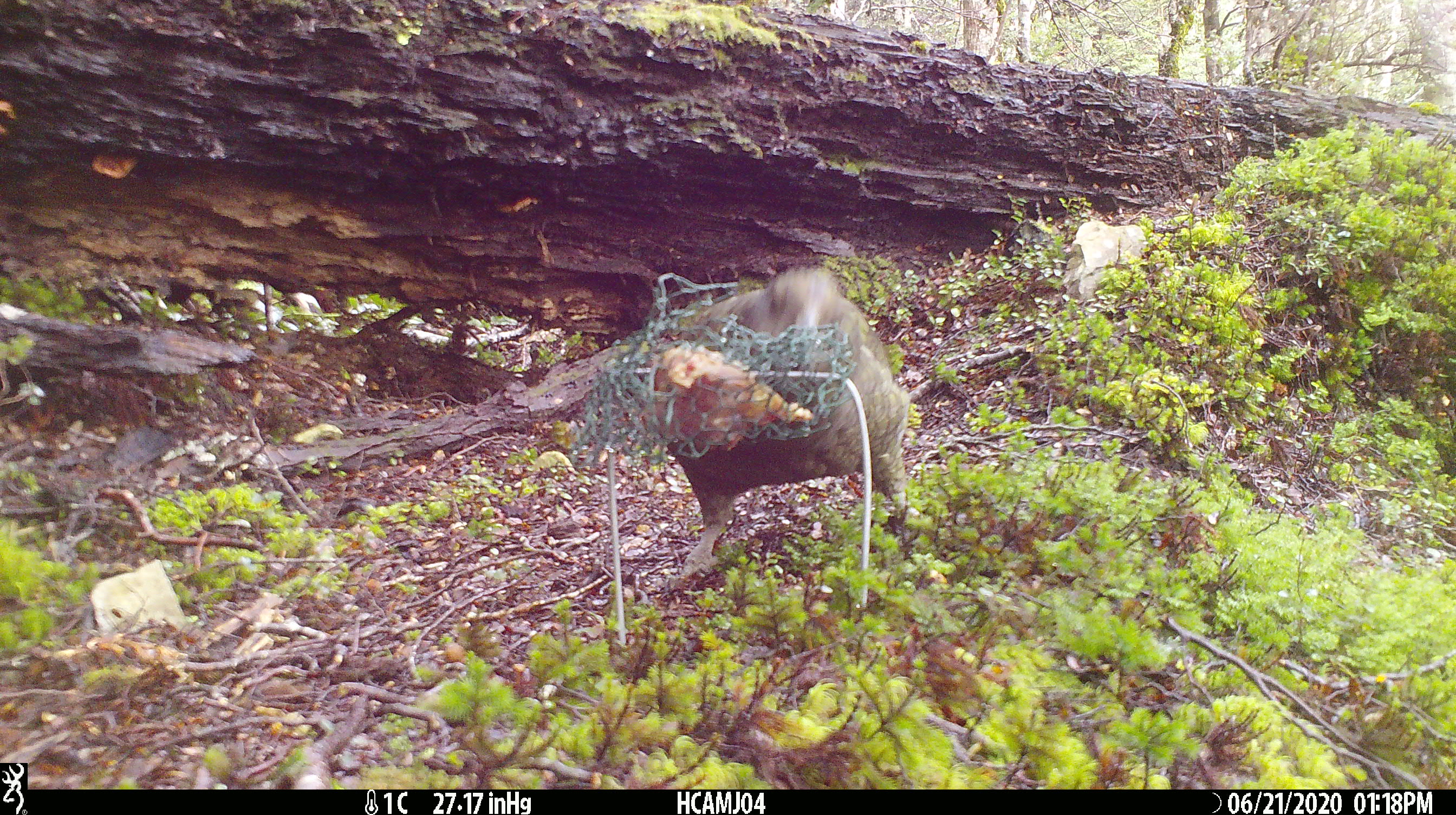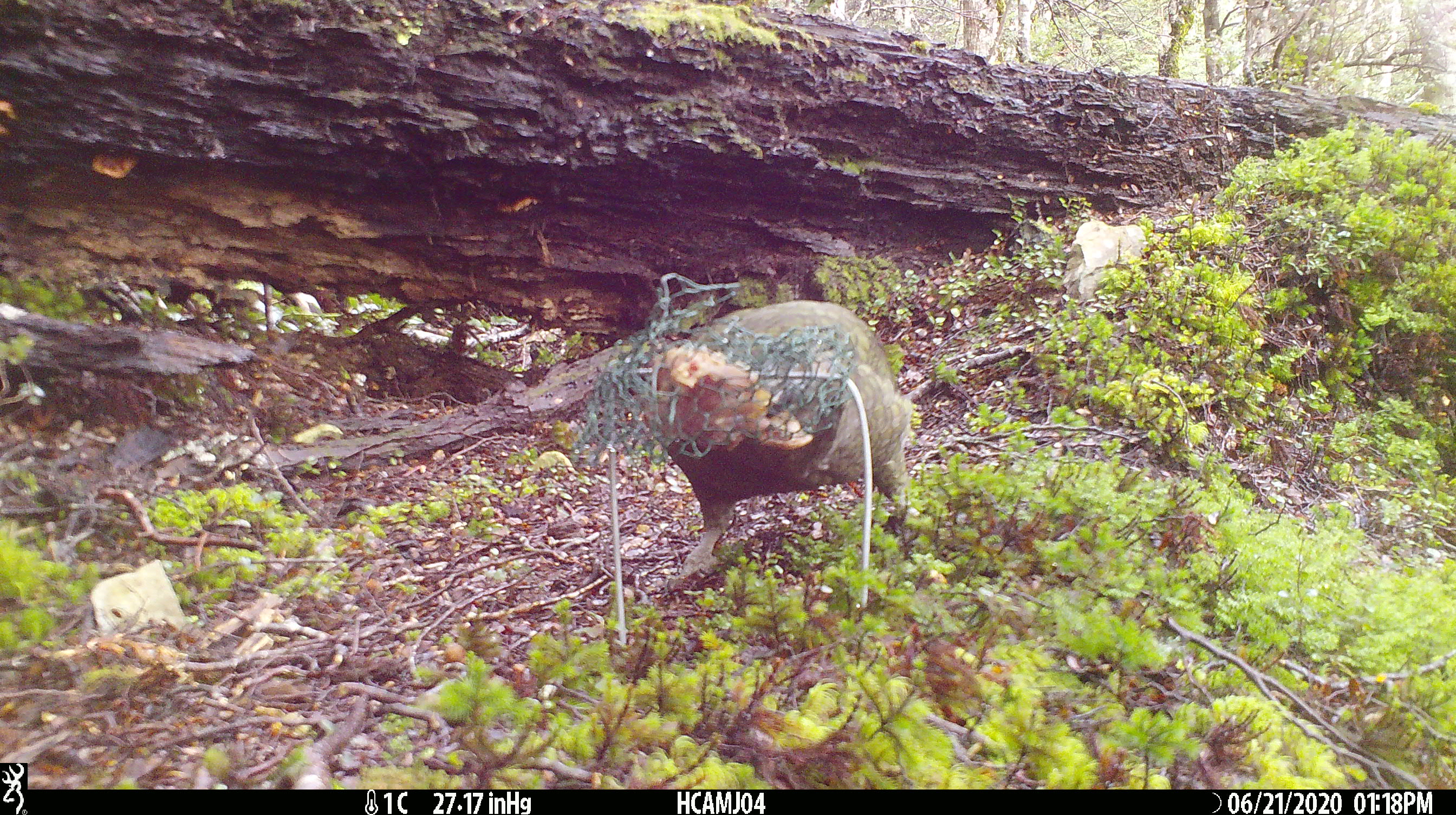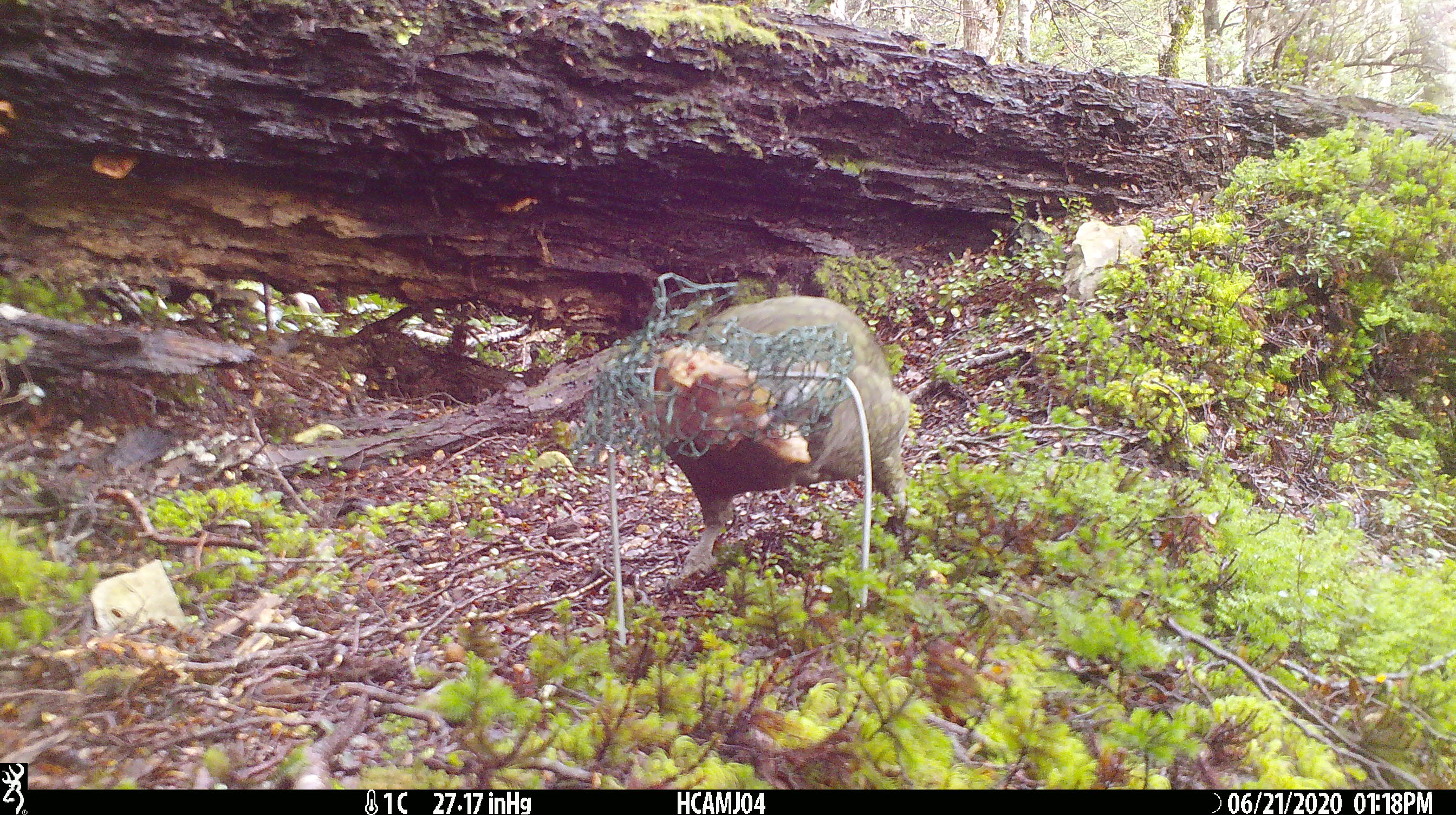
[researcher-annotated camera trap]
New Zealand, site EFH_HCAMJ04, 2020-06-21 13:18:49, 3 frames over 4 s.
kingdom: Animalia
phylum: Chordata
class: Aves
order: Psittaciformes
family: Strigopidae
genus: Nestor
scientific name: Nestor notabilis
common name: kea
Kea (Nestor notabilis).